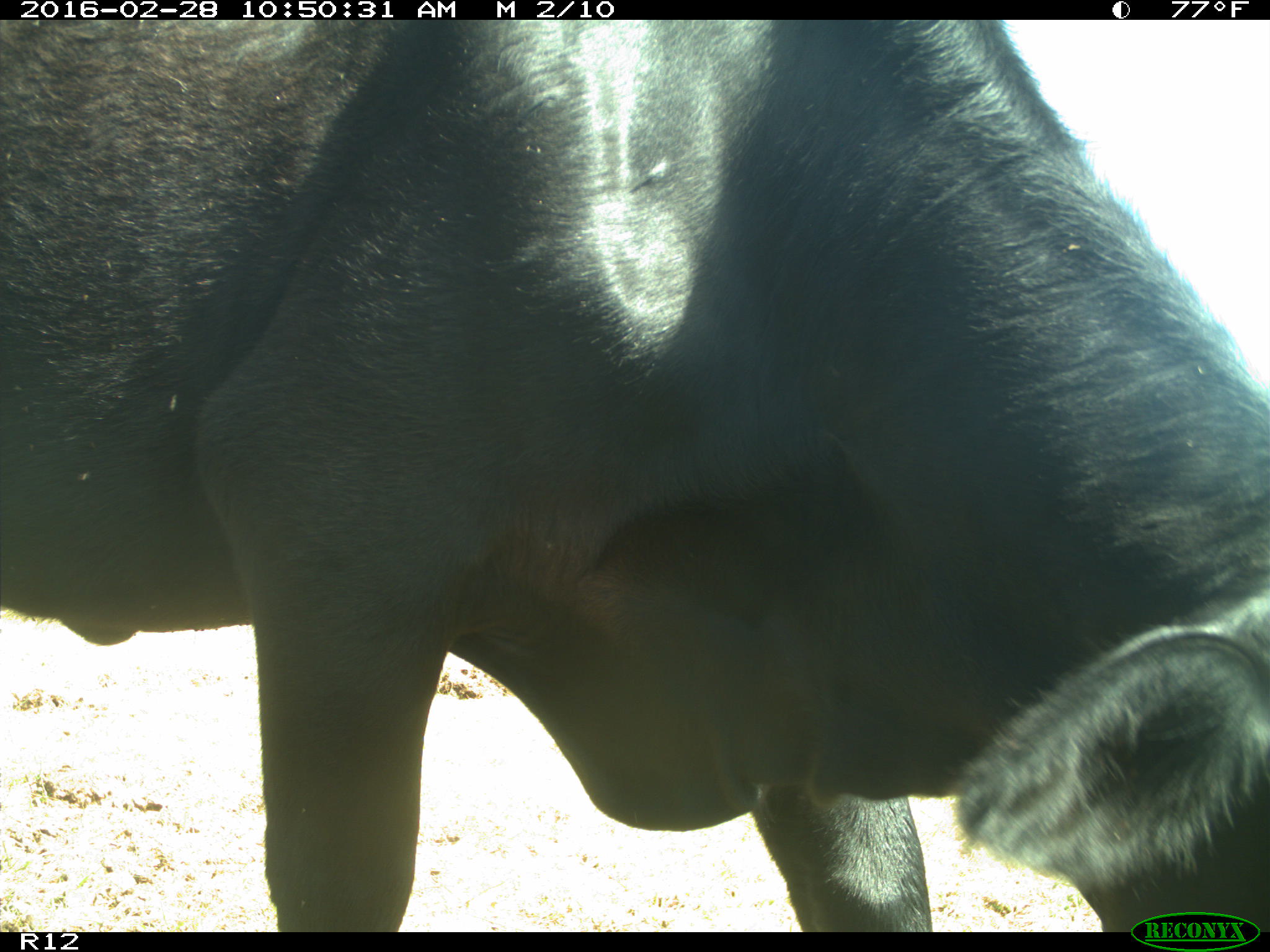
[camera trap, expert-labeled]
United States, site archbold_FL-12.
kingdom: Animalia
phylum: Chordata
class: Mammalia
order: Artiodactyla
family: Bovidae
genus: Bos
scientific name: Bos taurus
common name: domestic cow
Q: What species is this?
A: Bos taurus (domestic cow).